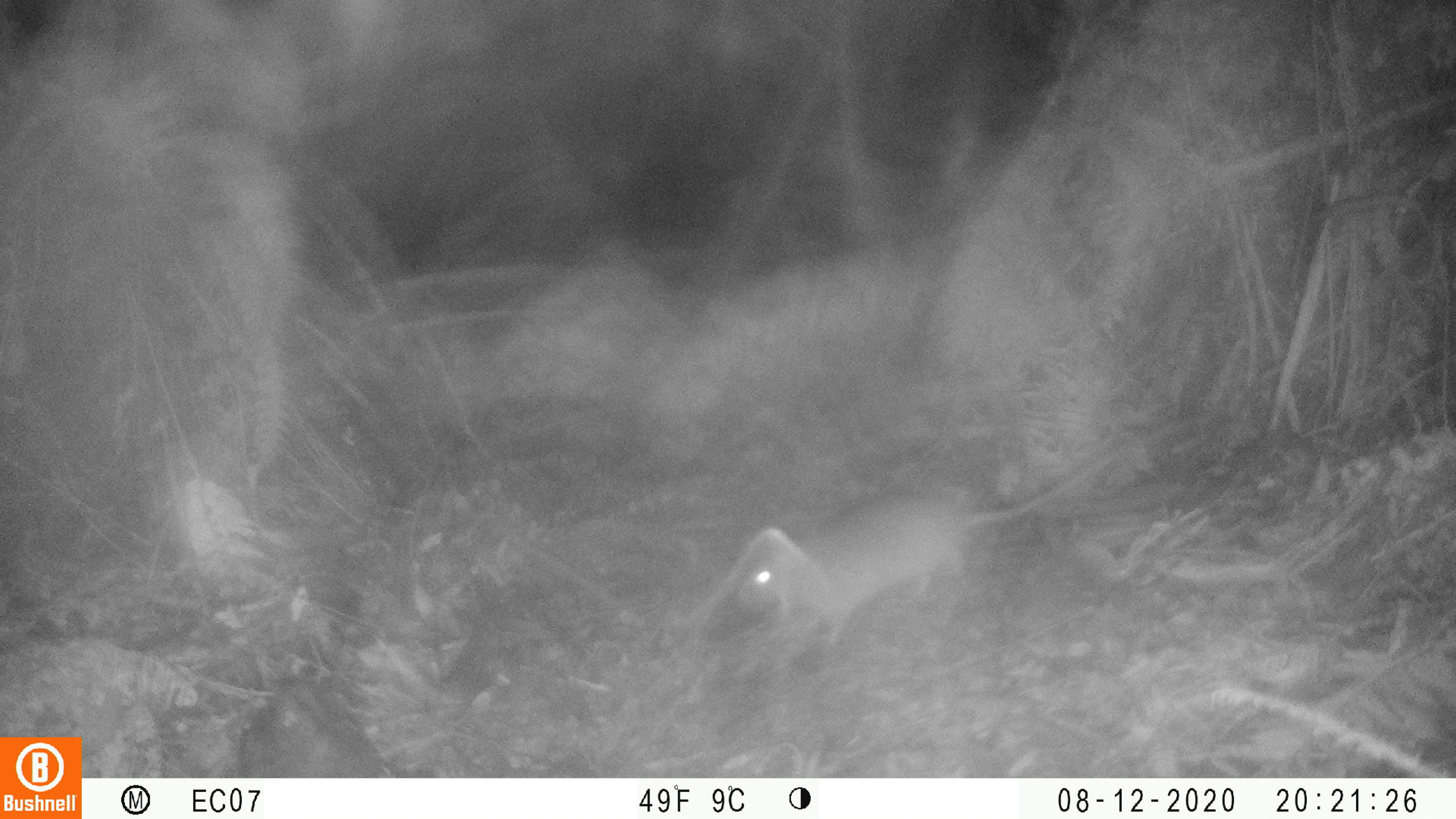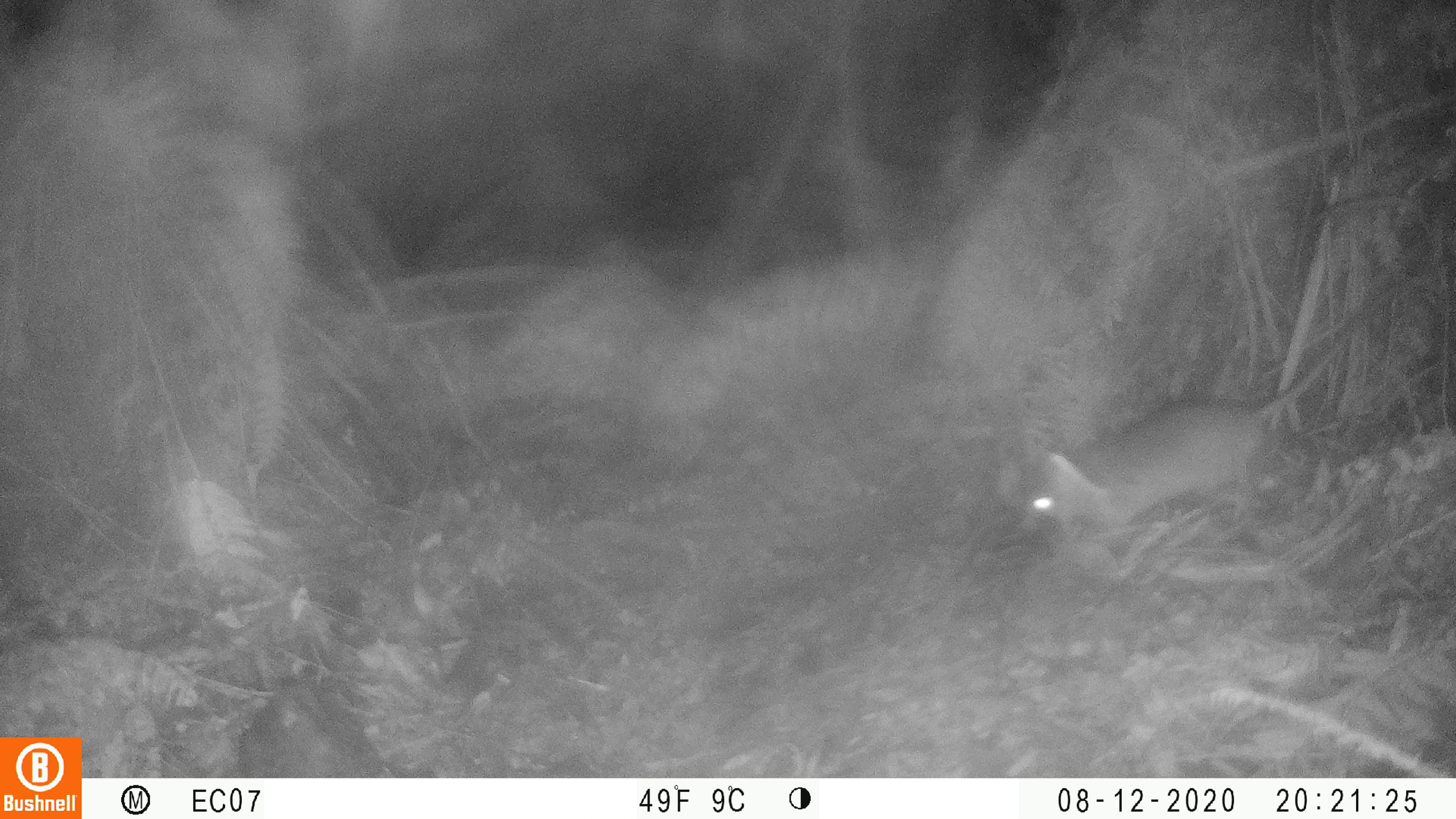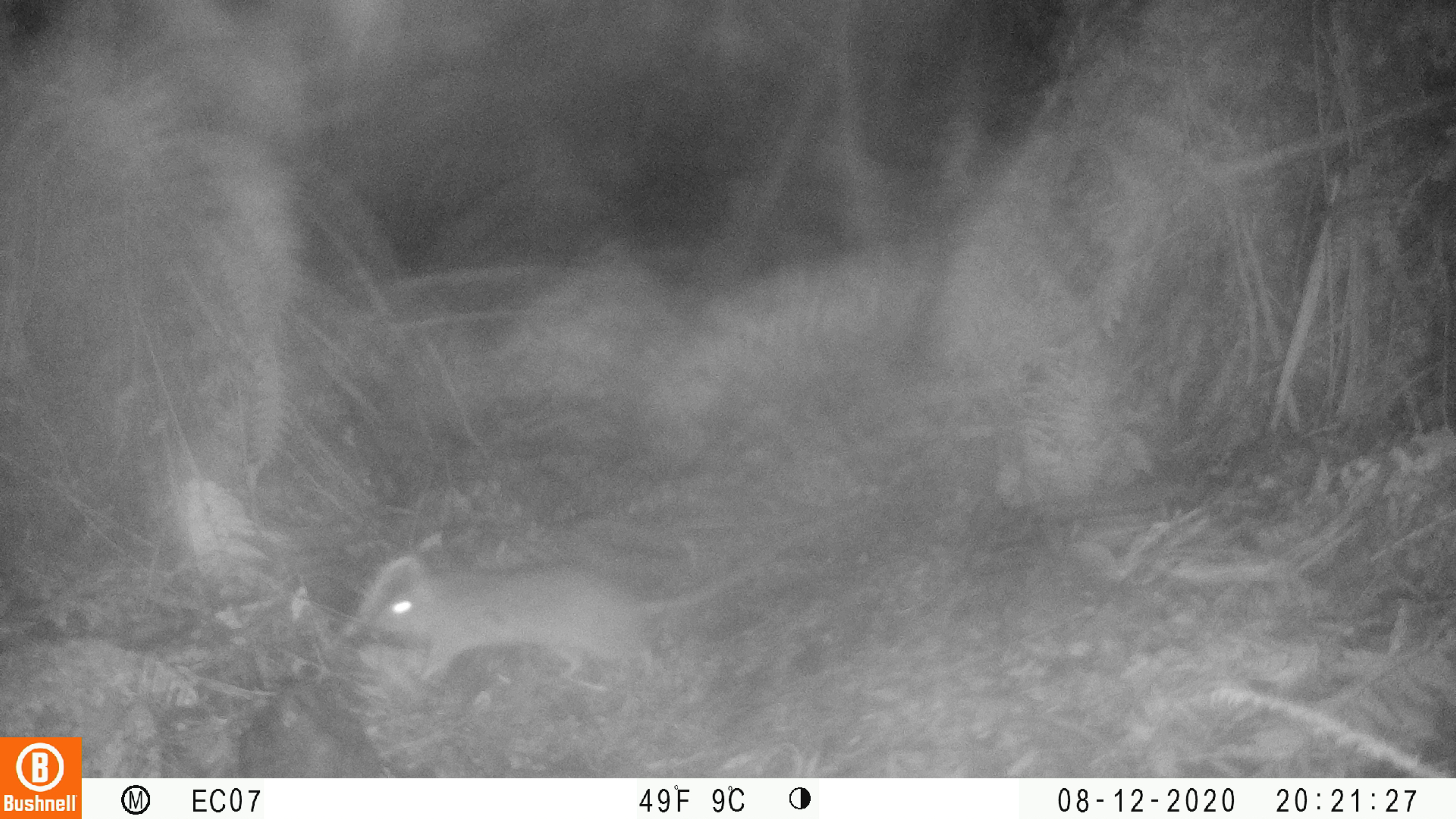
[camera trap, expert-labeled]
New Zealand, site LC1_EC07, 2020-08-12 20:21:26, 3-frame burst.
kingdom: Animalia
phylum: Chordata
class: Mammalia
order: Rodentia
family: Muridae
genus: Rattus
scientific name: Rattus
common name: rat